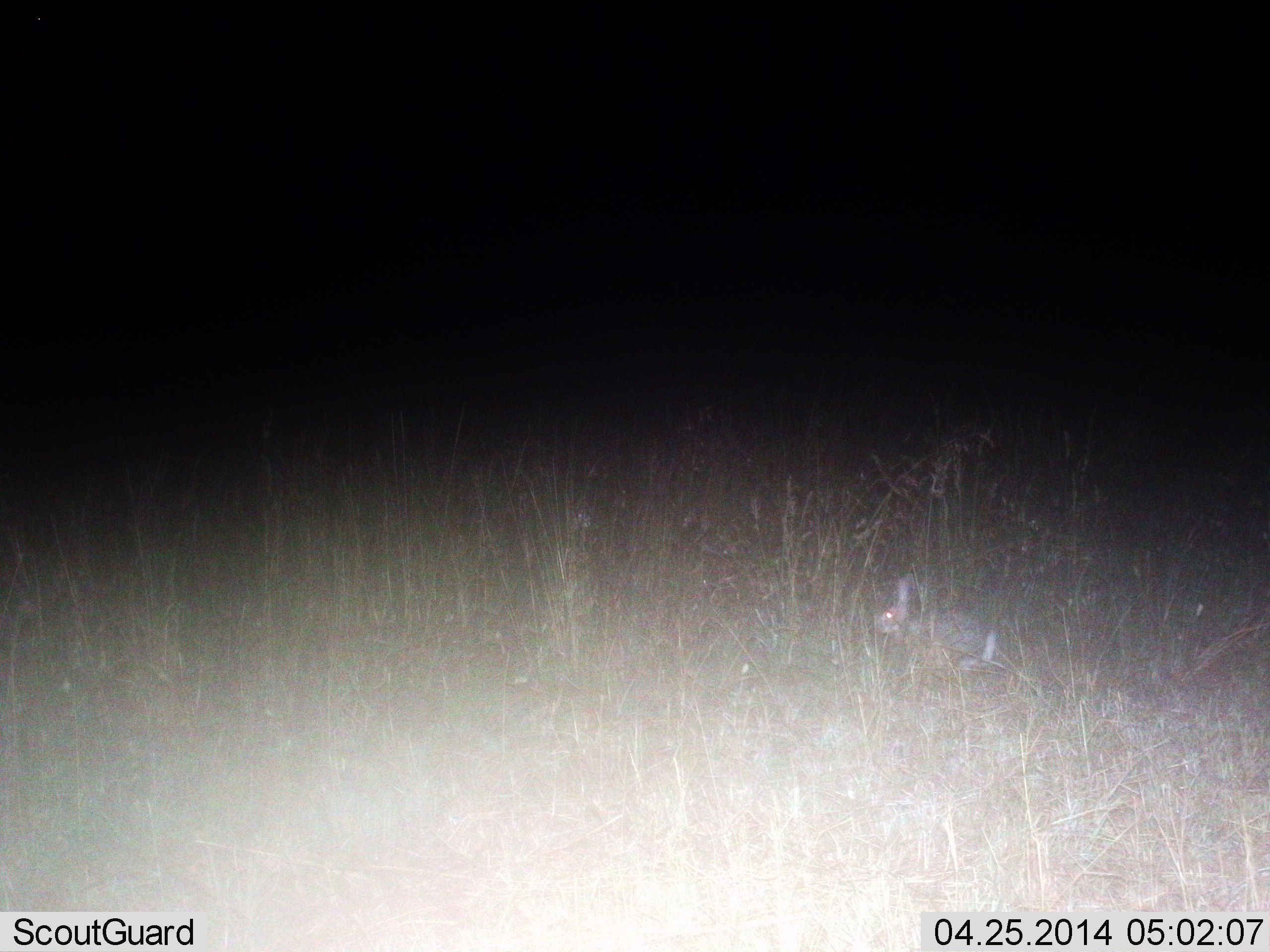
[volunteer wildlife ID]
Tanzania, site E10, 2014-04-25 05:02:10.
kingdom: Animalia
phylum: Chordata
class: Mammalia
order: Lagomorpha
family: Leporidae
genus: Lepus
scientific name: Lepus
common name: hare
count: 1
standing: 70%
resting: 10%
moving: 20%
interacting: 0%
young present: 0%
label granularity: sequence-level